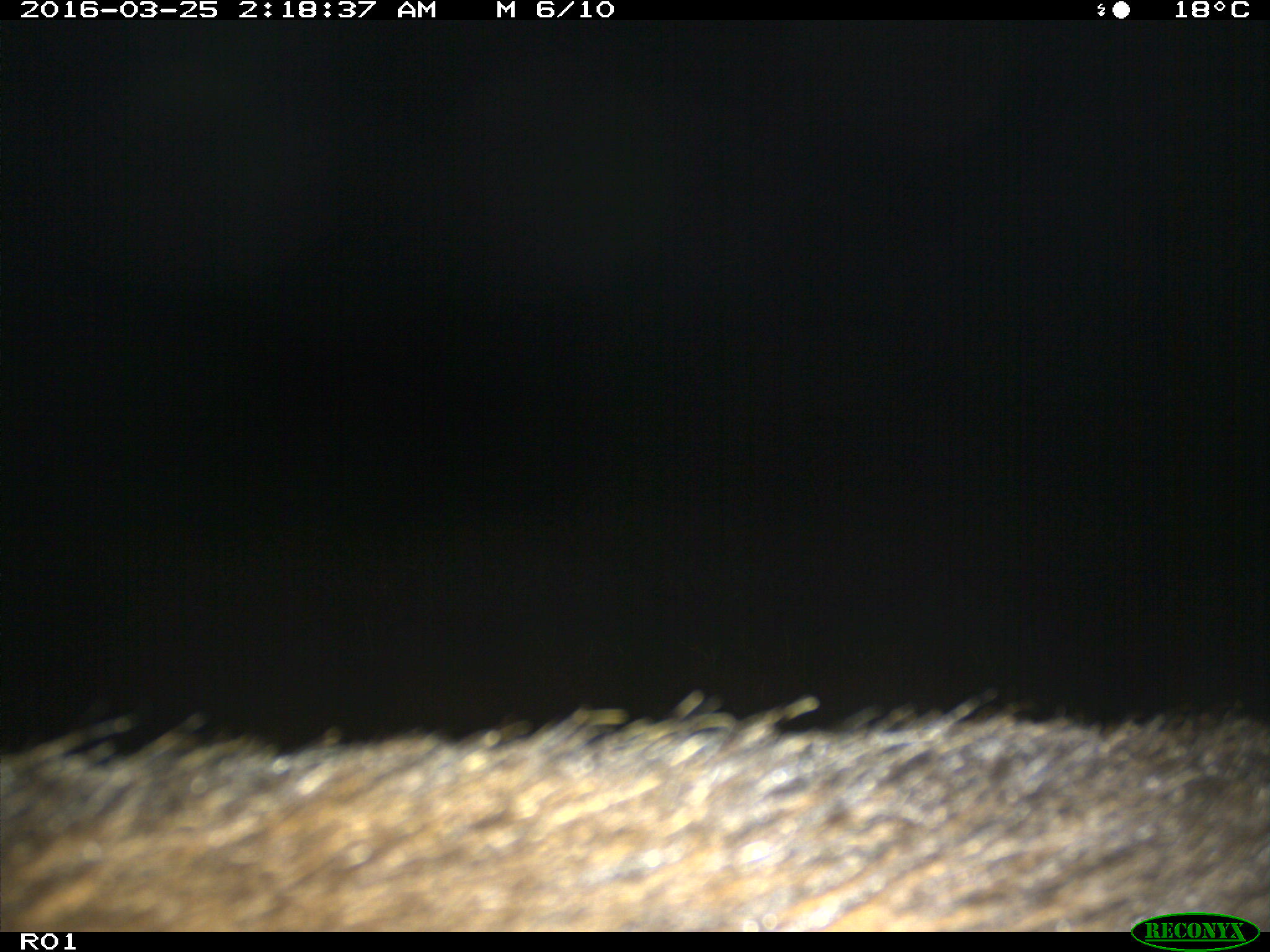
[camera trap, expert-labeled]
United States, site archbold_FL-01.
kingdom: Animalia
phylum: Chordata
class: Mammalia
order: Artiodactyla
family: Bovidae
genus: Bos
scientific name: Bos taurus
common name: domestic cow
Bos taurus (domestic cow).